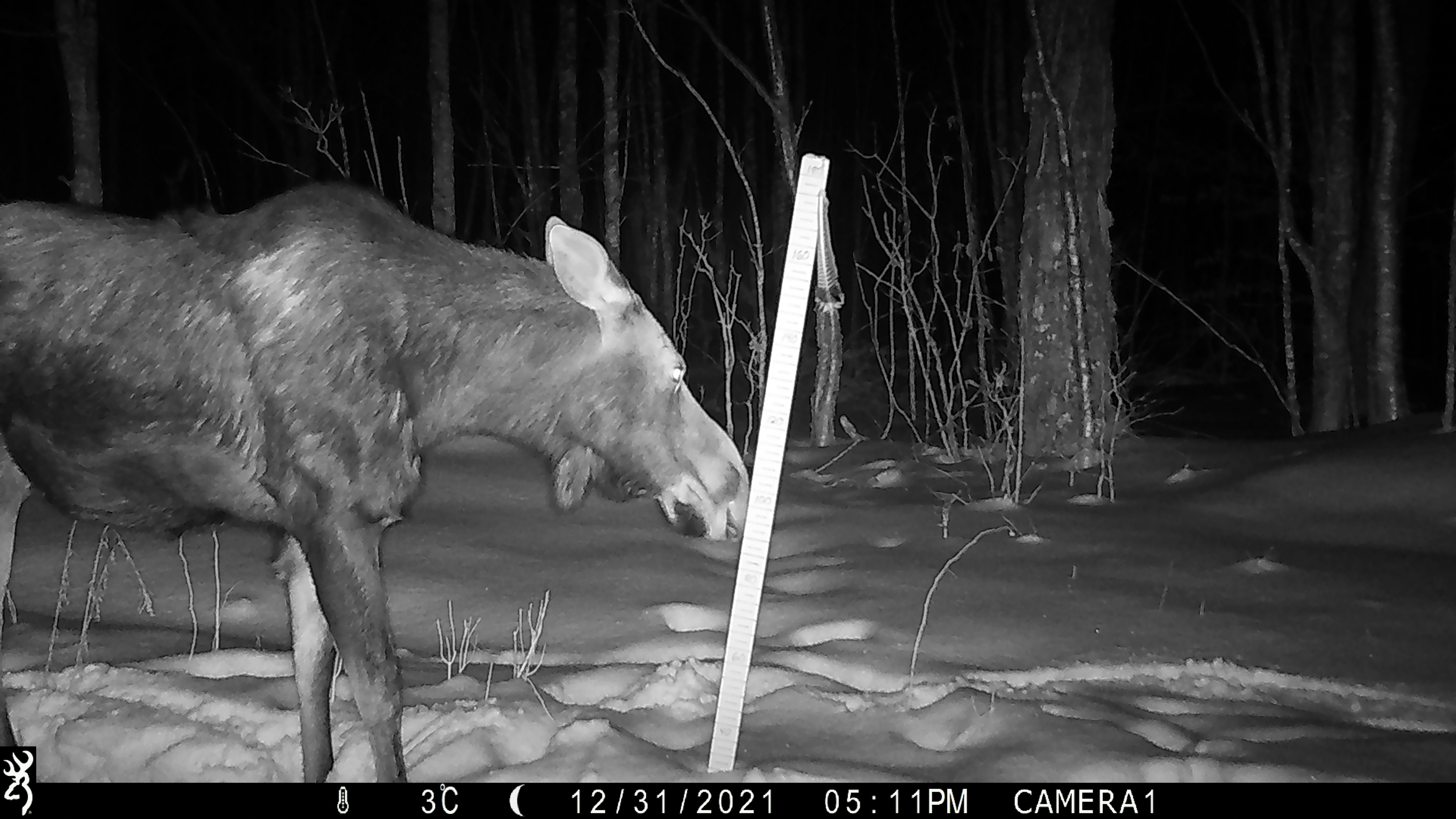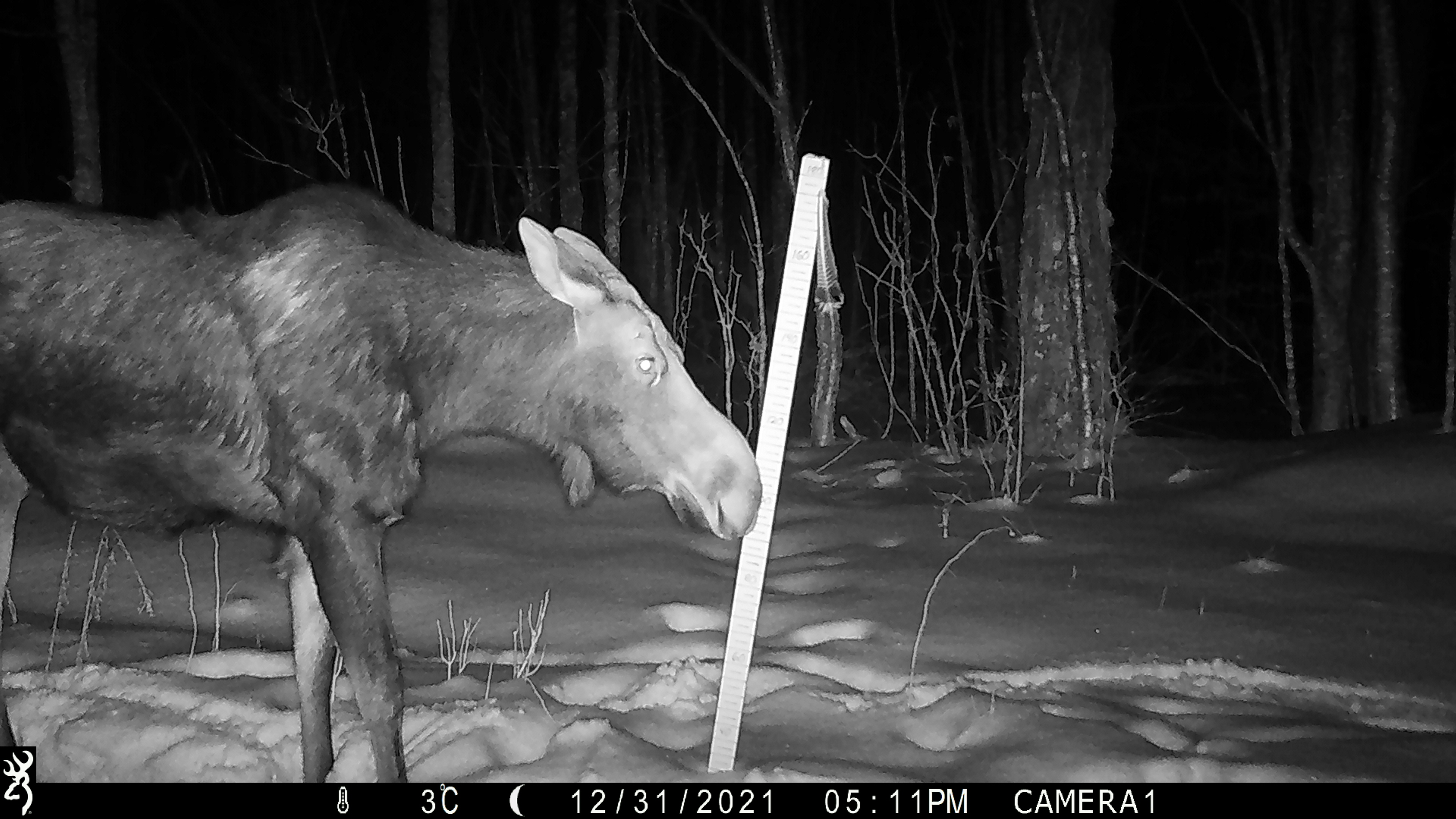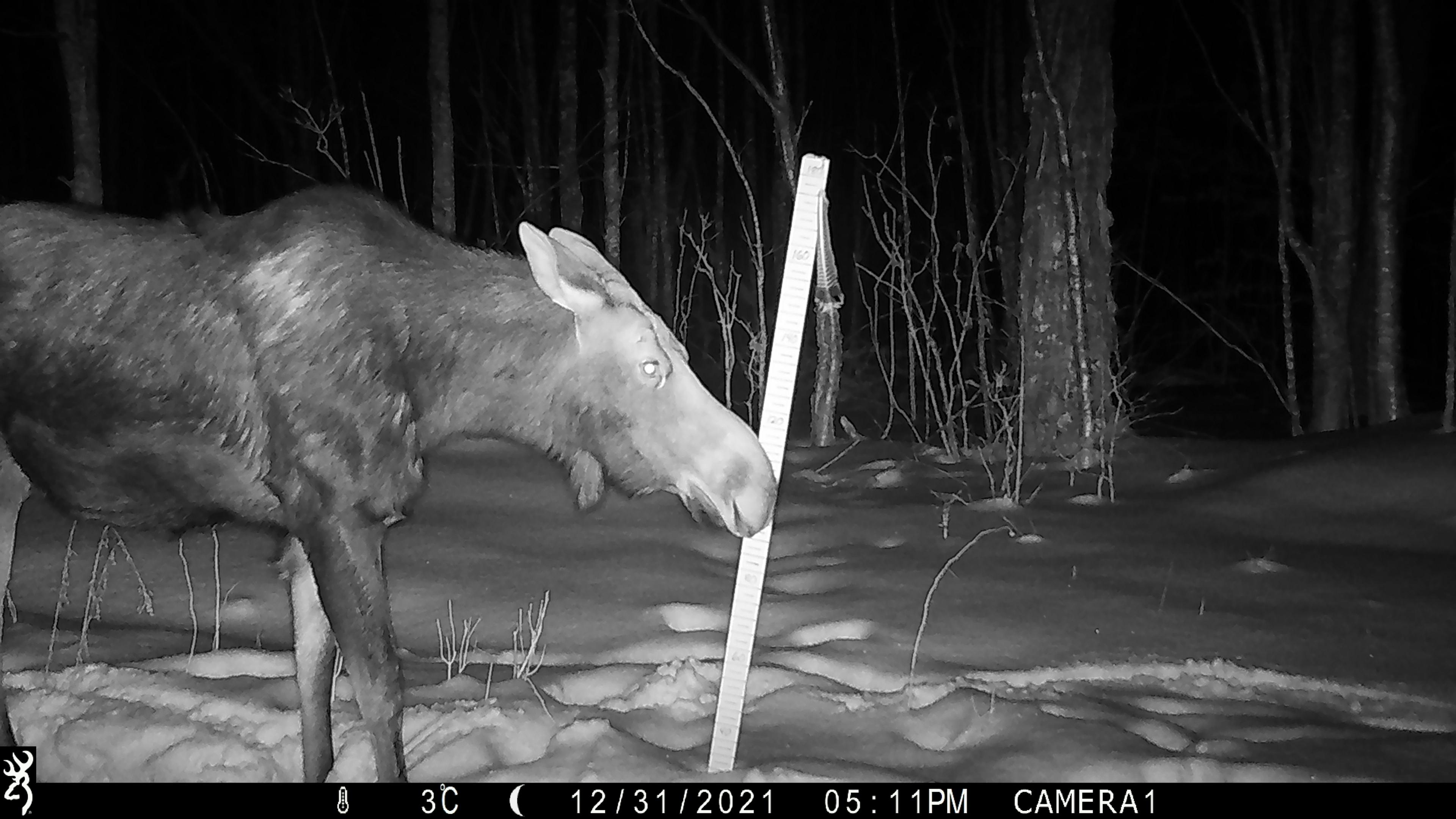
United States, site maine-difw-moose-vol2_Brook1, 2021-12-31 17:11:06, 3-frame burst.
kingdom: Animalia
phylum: Chordata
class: Mammalia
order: Artiodactyla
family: Cervidae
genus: Alces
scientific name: Alces alces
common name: moose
Moose (Alces alces).